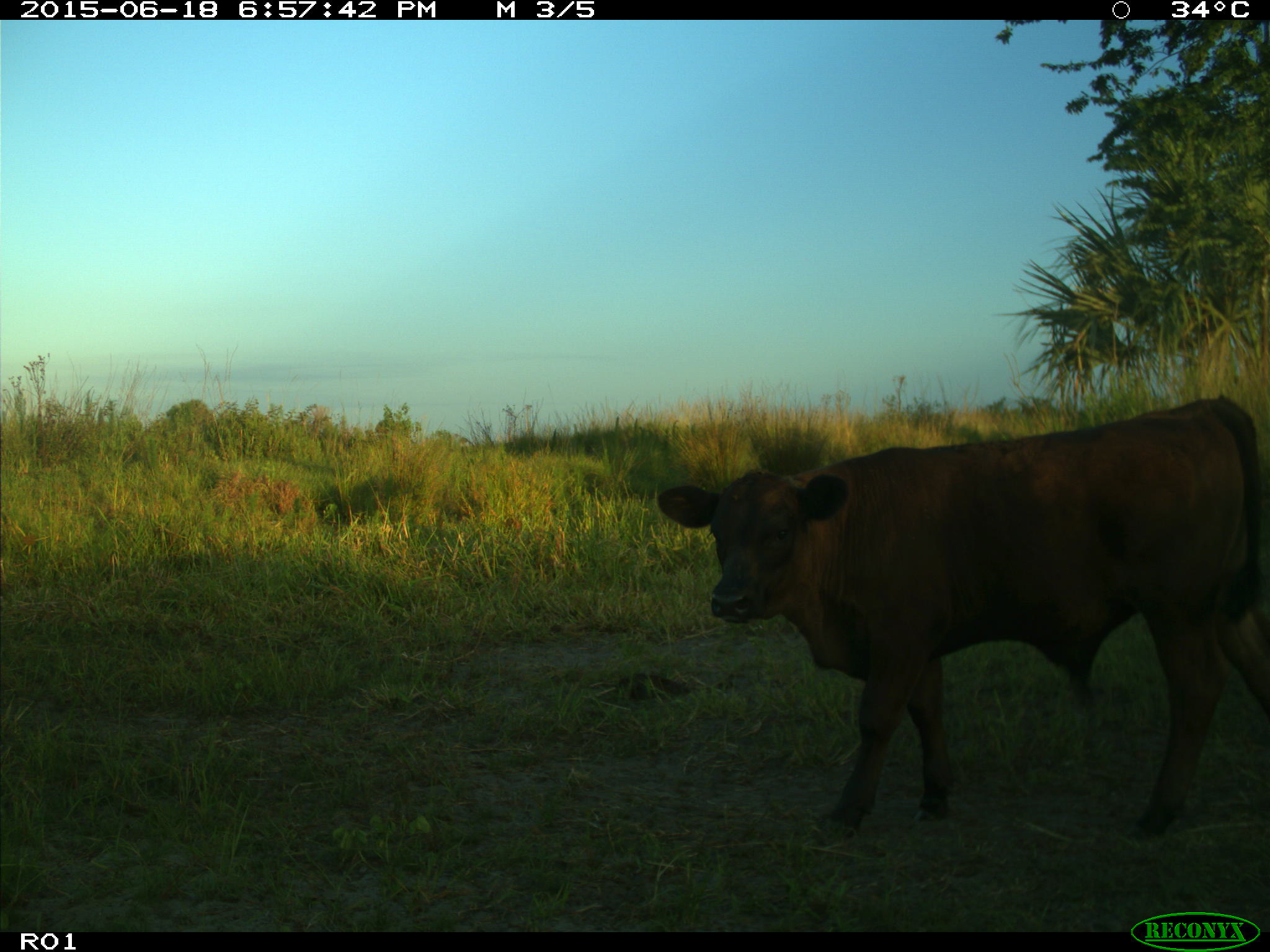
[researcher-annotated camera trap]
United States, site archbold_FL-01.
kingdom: Animalia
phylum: Chordata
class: Mammalia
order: Artiodactyla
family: Bovidae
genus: Bos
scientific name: Bos taurus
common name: domestic cow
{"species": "Bos taurus (domestic cow)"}